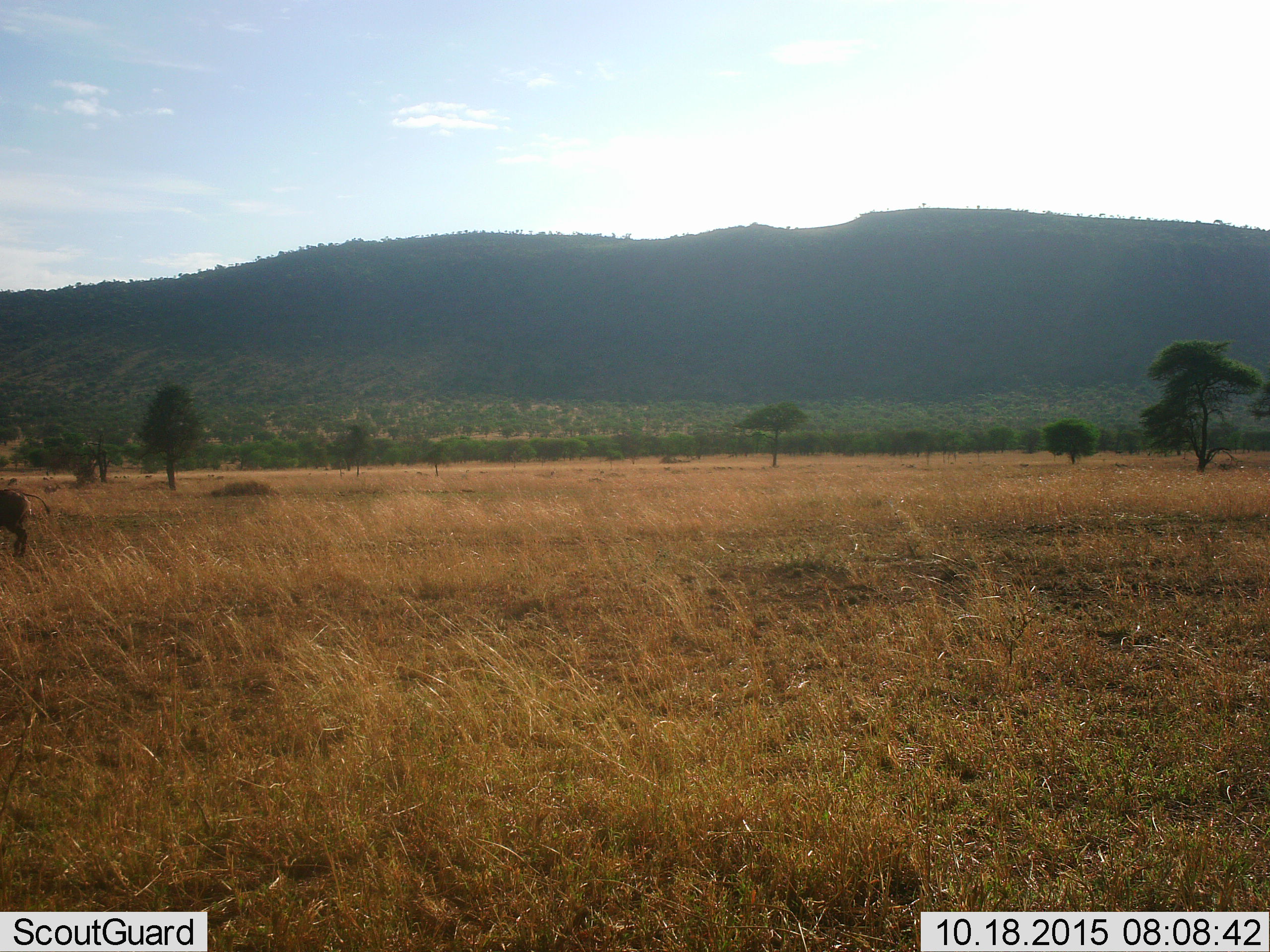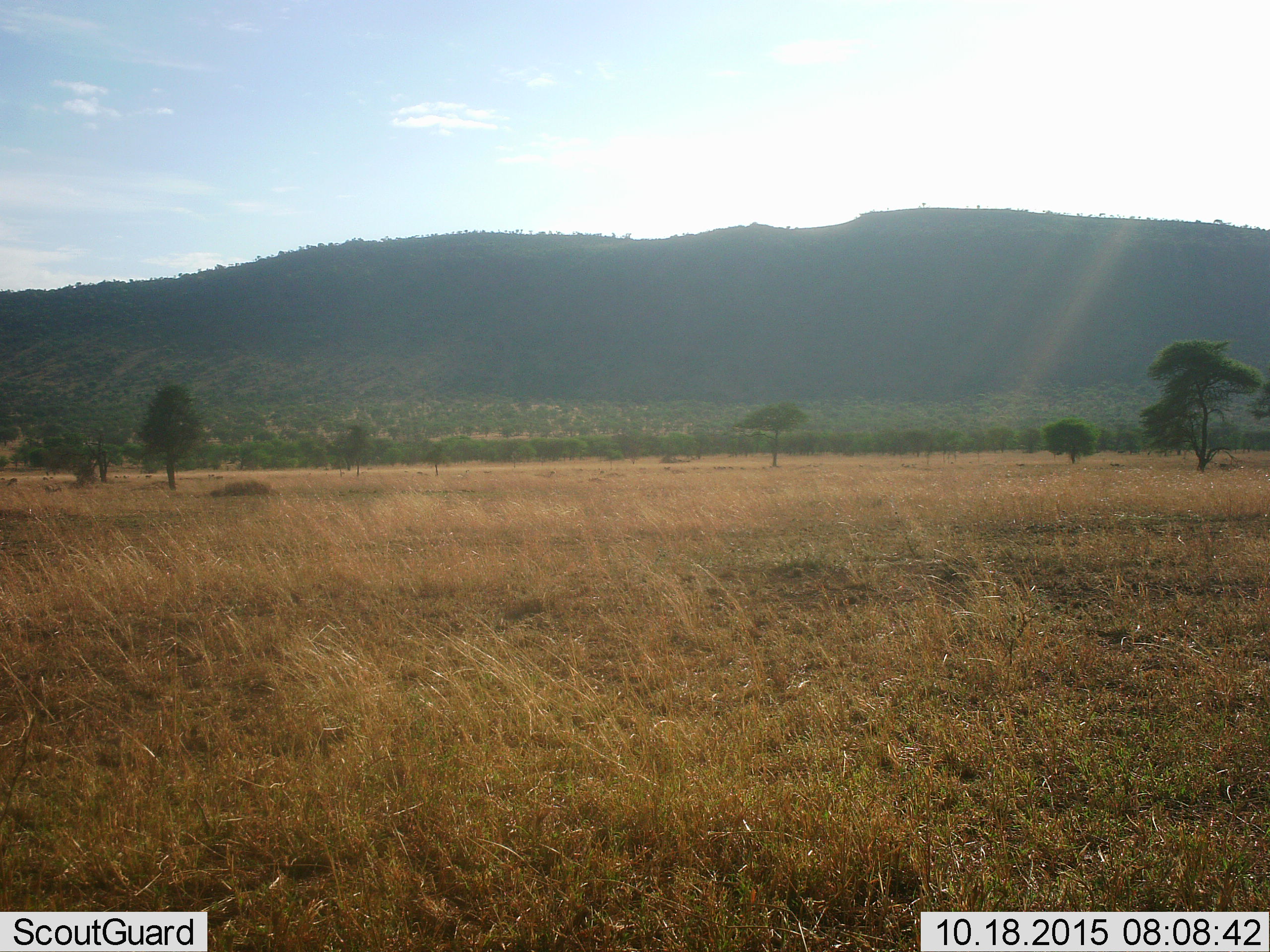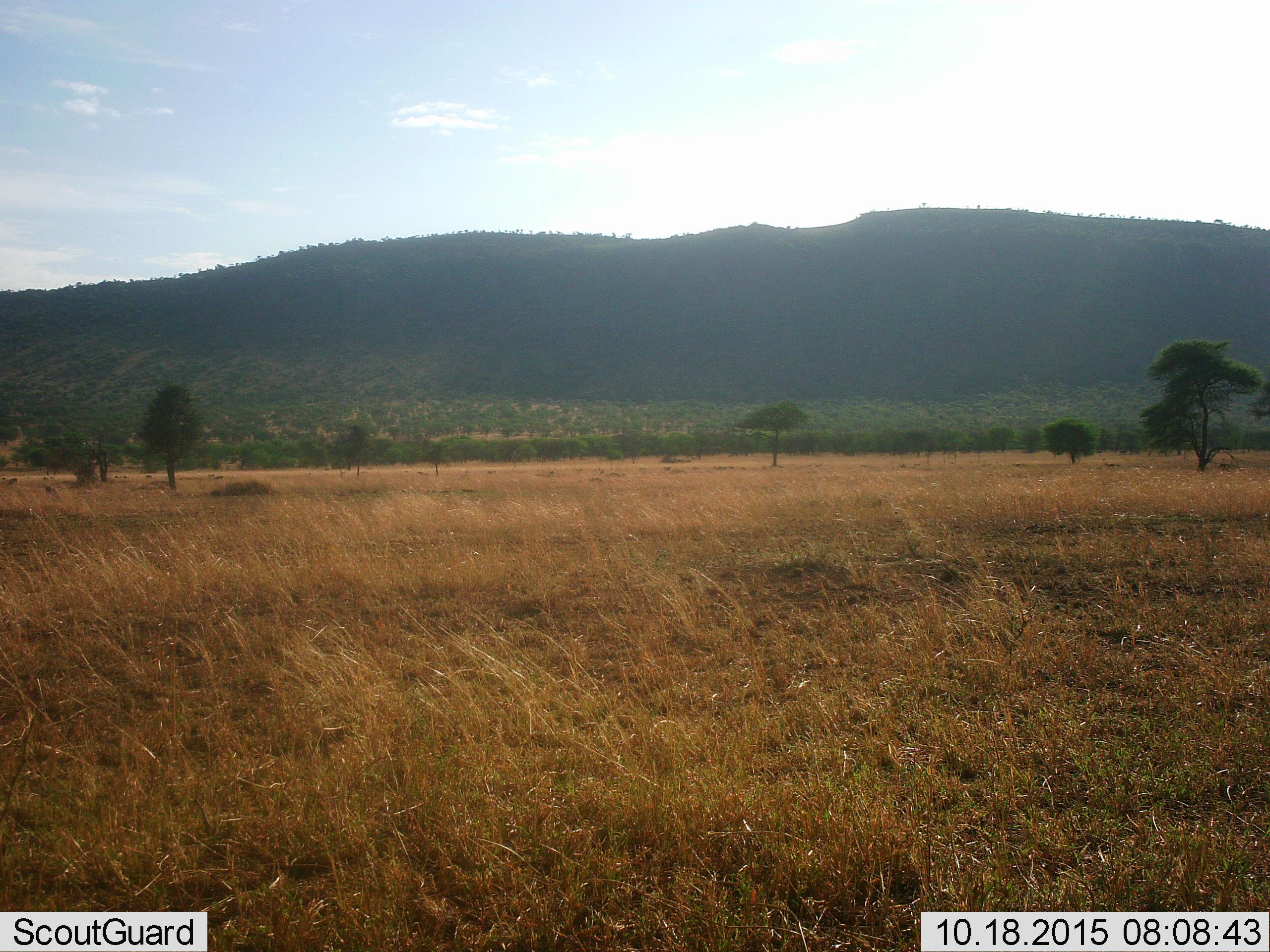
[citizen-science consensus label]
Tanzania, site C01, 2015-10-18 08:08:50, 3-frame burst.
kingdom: Animalia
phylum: Chordata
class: Mammalia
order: Artiodactyla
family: Suidae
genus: Phacochoerus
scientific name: Phacochoerus africanus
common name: warthog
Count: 1.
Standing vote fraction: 0%.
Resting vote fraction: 0%.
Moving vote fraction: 100%.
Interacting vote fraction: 0%.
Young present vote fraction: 0%.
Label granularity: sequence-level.